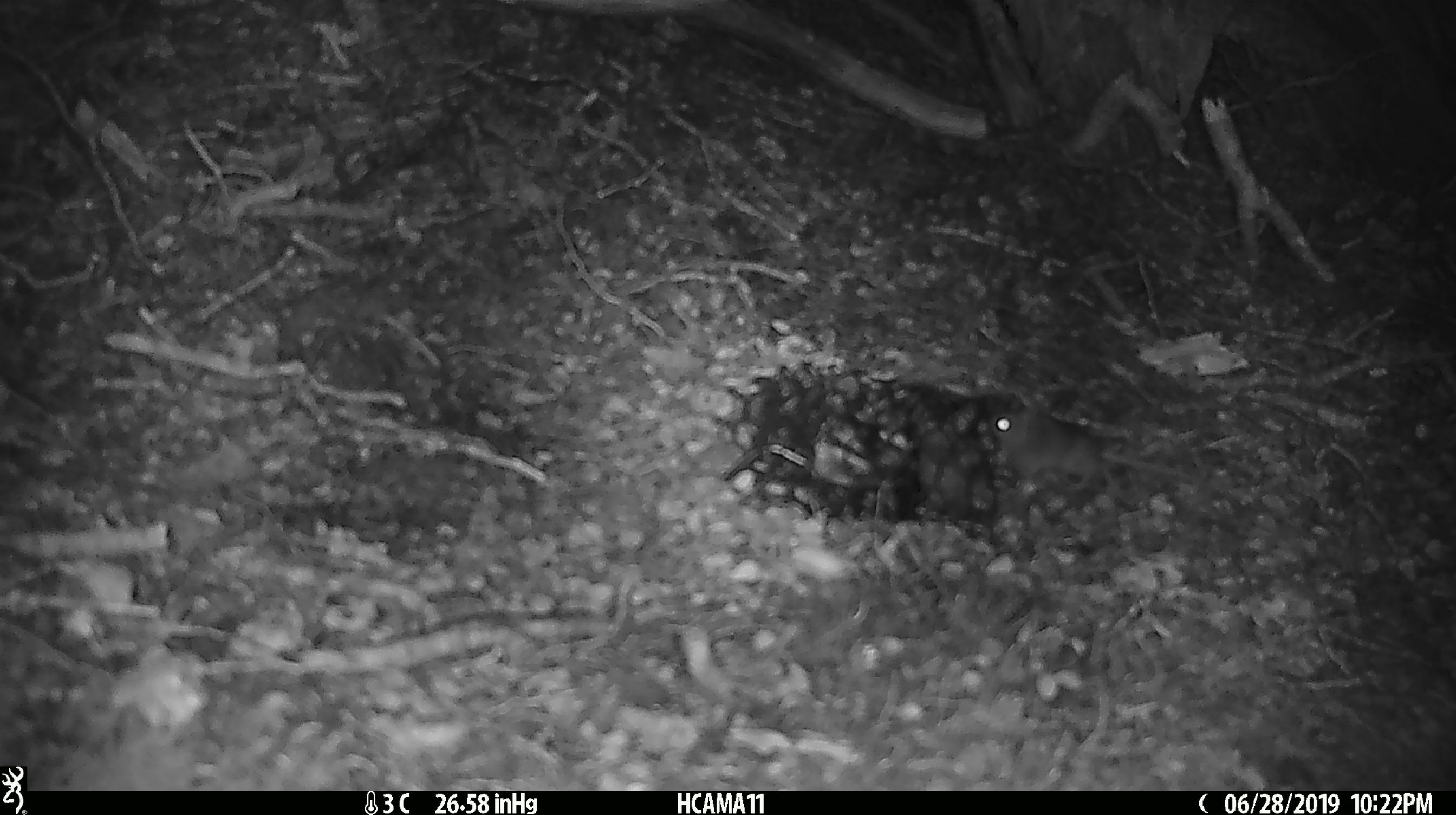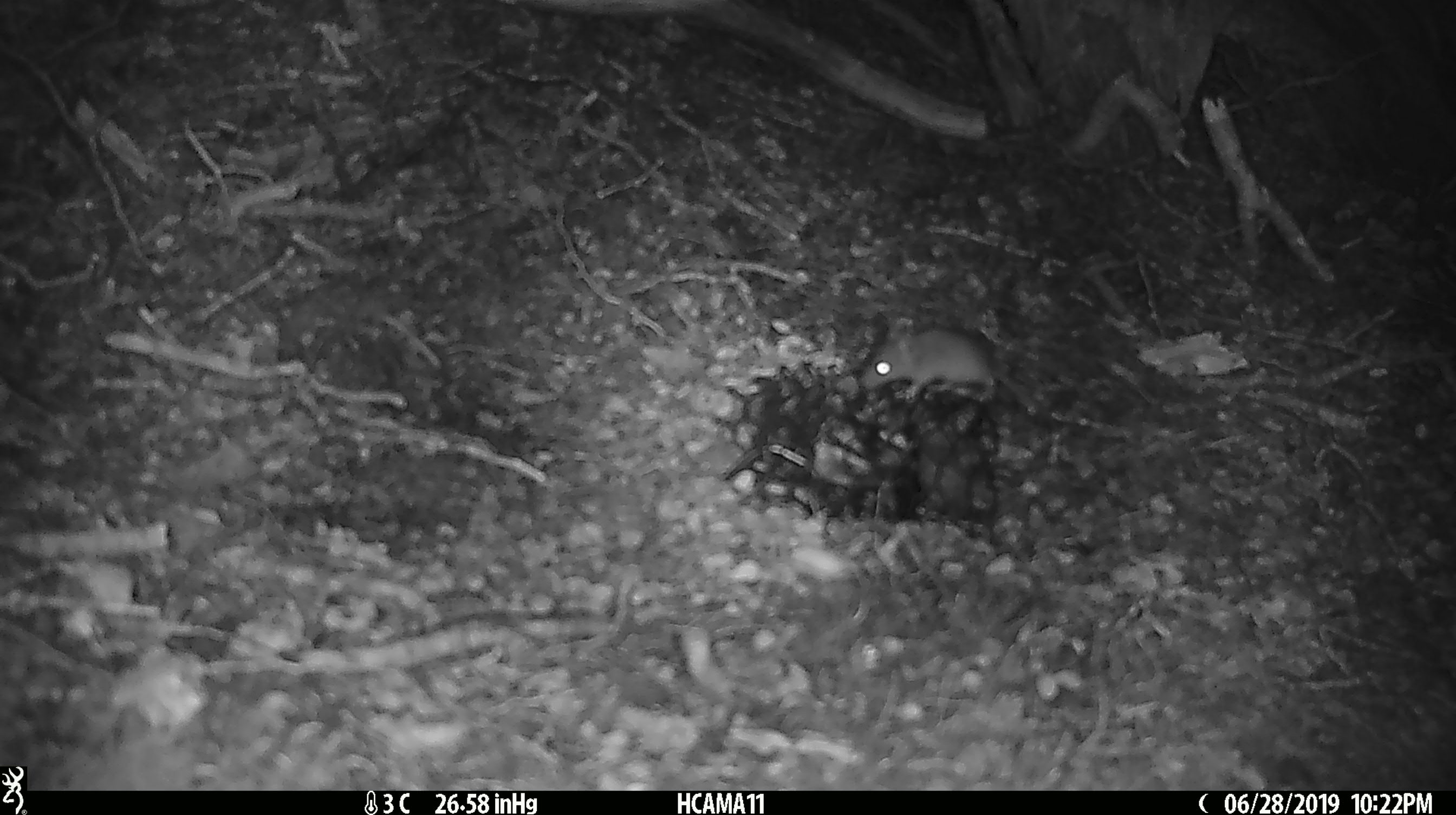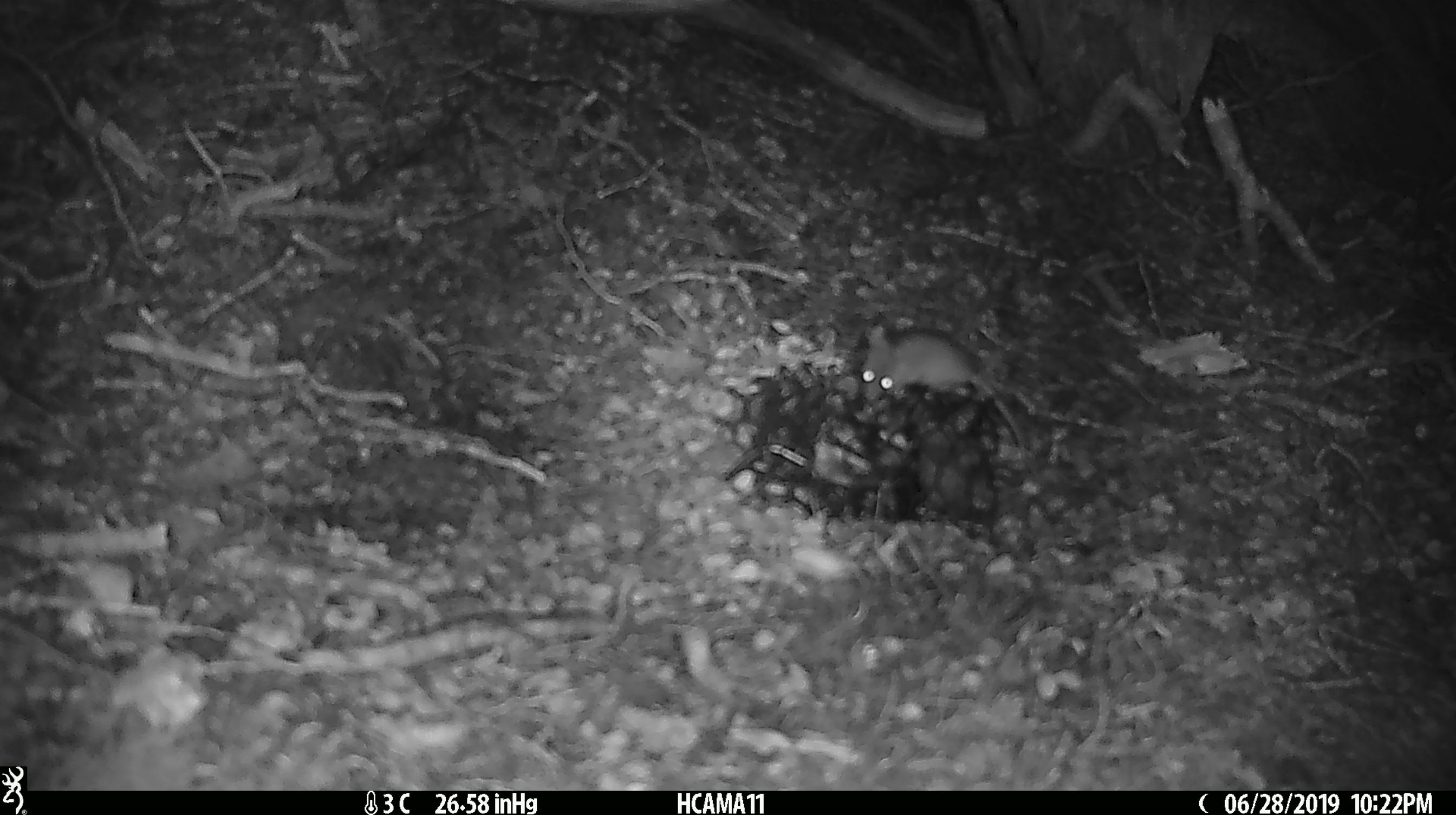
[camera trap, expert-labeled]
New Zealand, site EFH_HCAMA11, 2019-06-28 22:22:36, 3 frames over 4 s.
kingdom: Animalia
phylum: Chordata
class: Mammalia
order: Rodentia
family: Muridae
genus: Mus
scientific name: Mus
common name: mouse